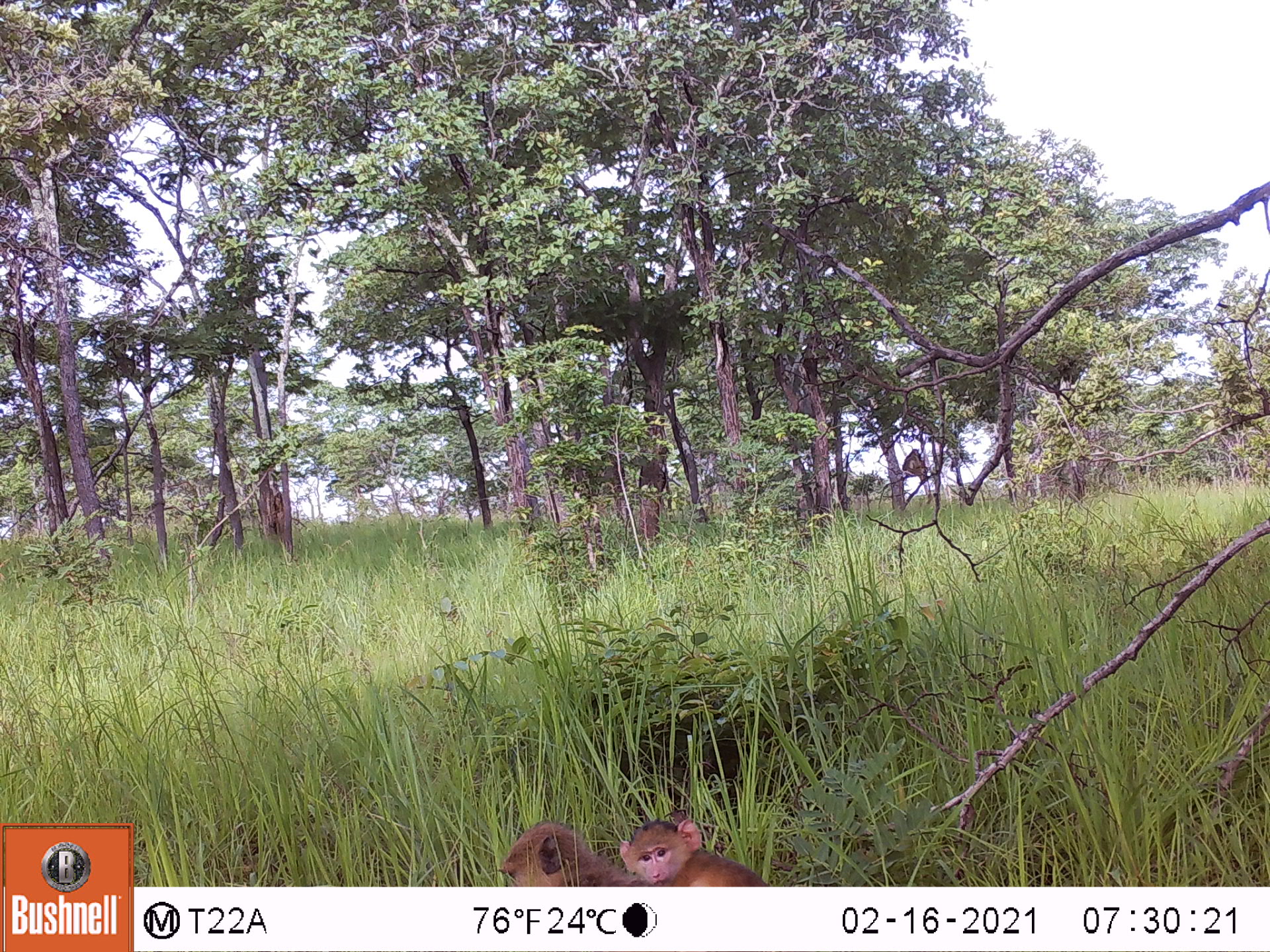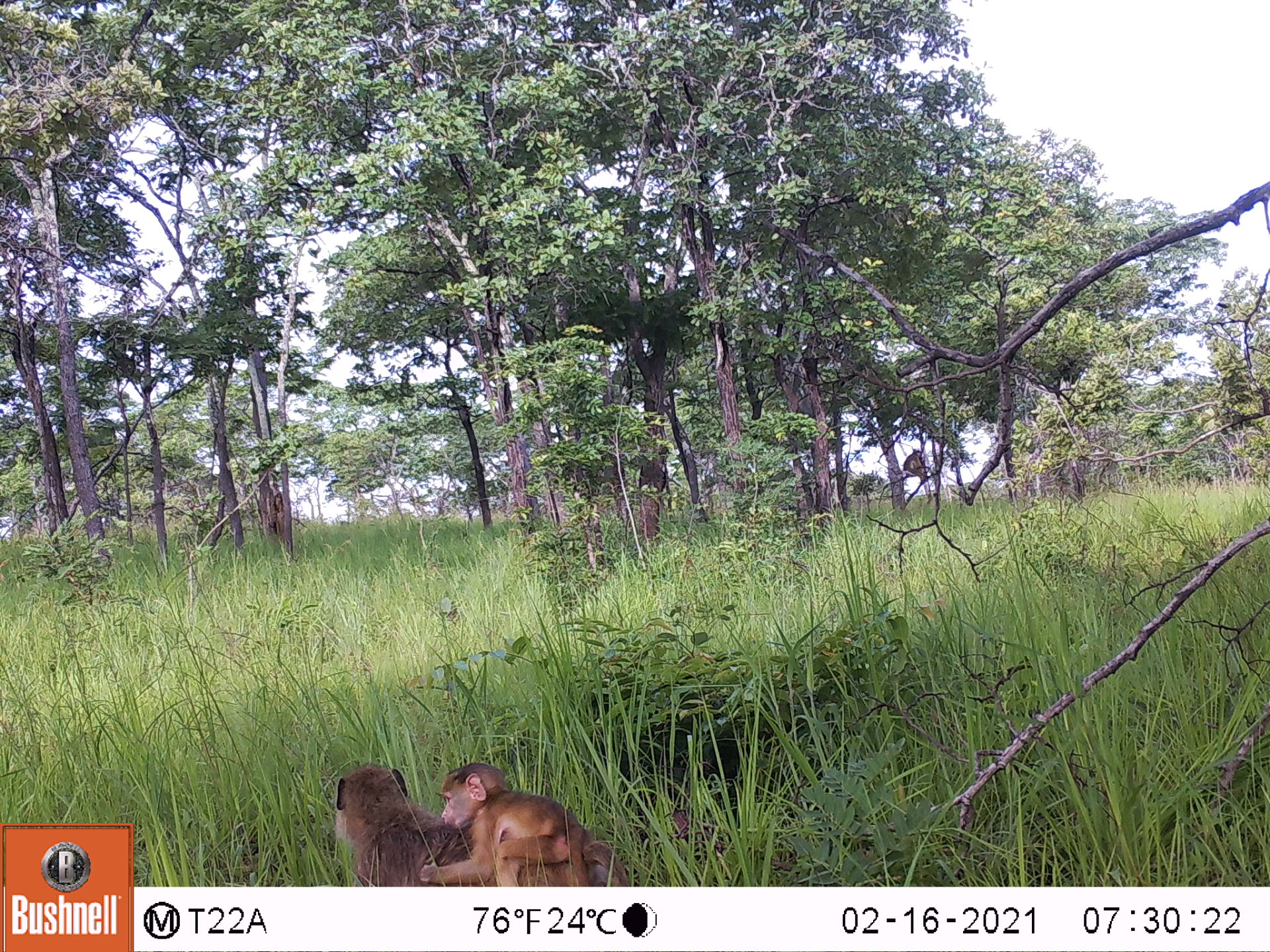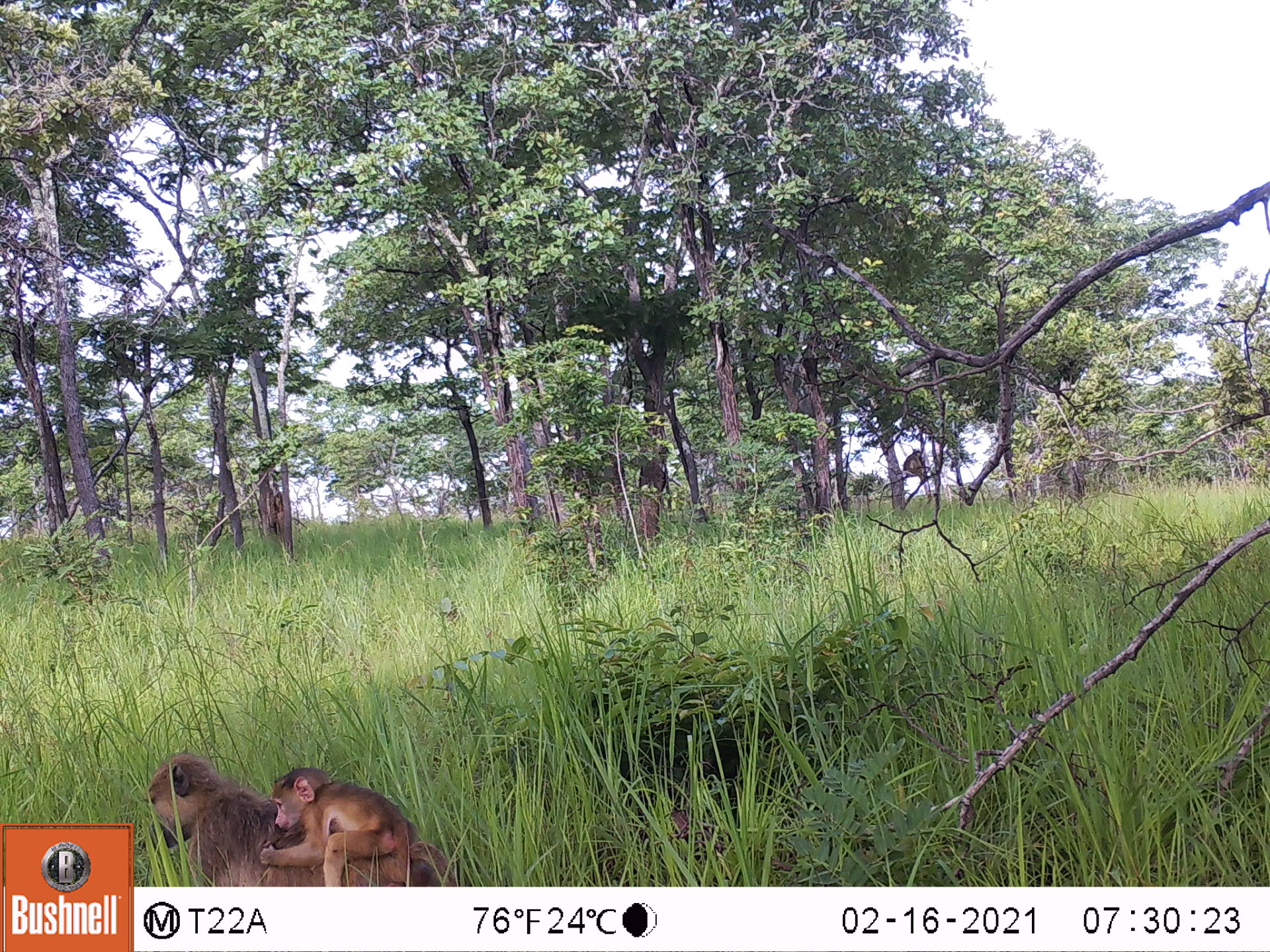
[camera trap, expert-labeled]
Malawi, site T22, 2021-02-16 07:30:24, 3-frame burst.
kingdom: Animalia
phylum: Chordata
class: Mammalia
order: Primates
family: Cercopithecidae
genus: Papio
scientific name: Papio cynocephalus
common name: yellow baboon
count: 3